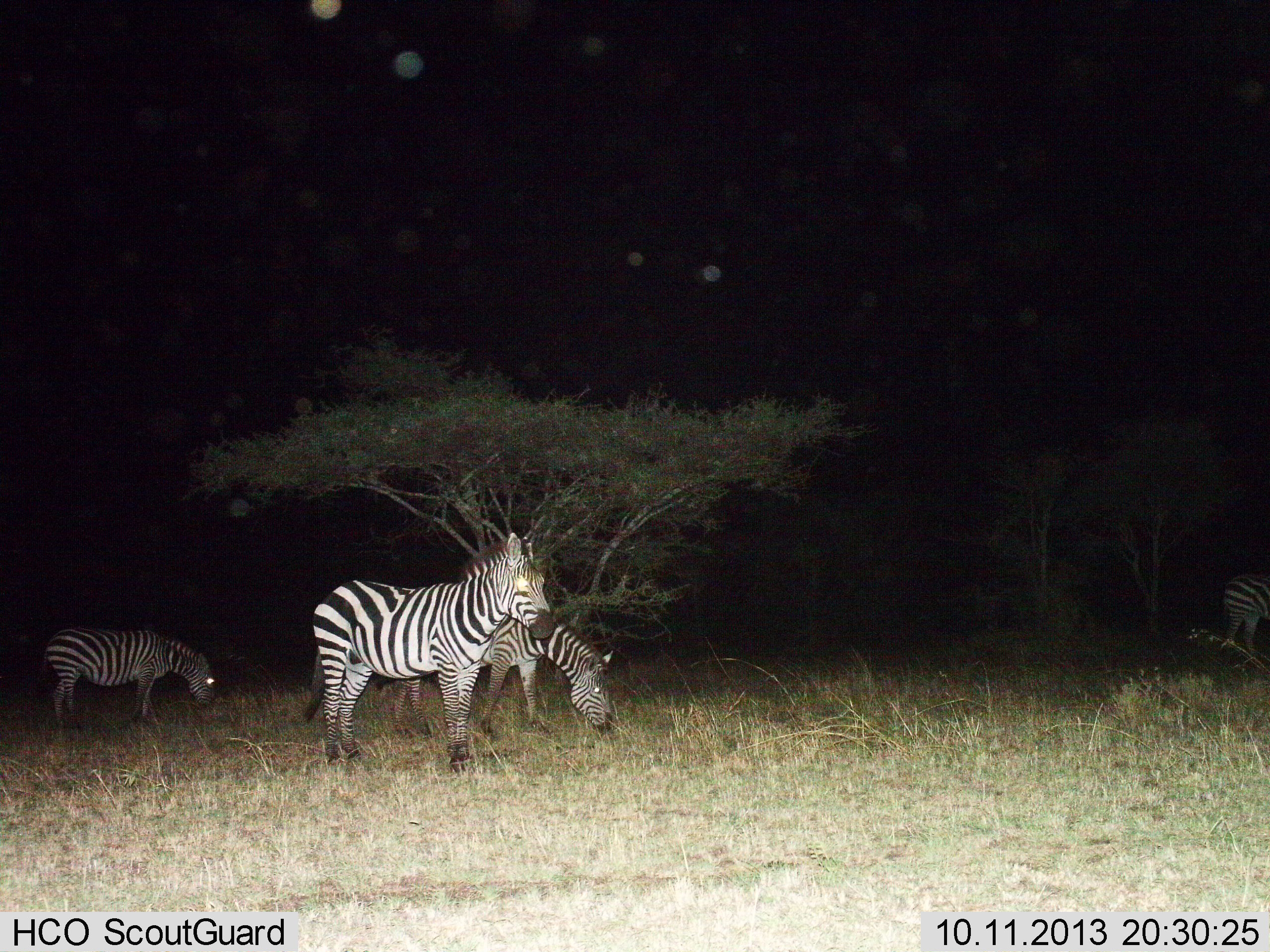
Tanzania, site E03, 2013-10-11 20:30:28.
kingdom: Animalia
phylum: Chordata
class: Mammalia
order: Perissodactyla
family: Equidae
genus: Equus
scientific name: Equus quagga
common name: plains zebra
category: zebra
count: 4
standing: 80%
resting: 0%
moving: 0%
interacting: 0%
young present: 0%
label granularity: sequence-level